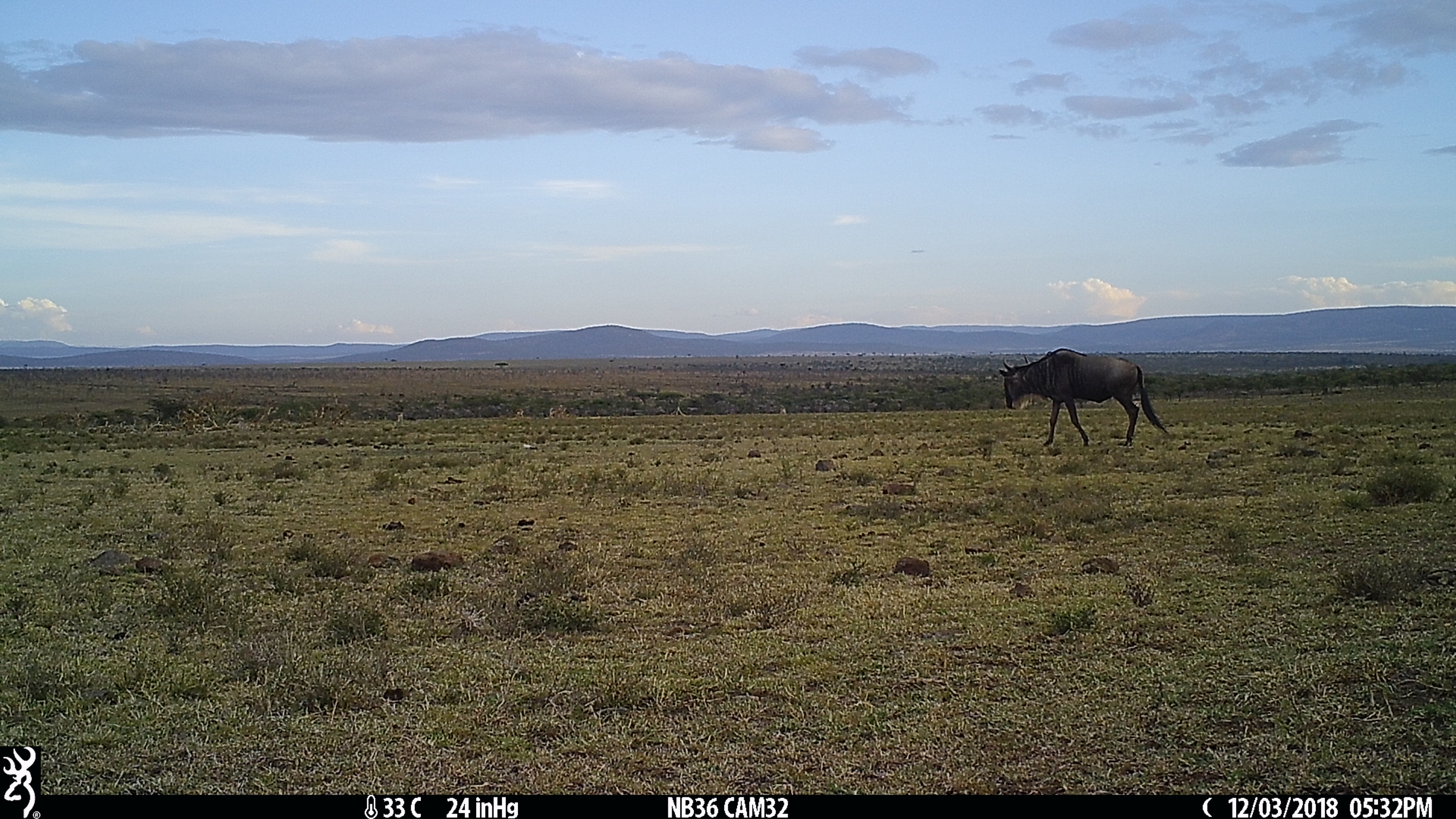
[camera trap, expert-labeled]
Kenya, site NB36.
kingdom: Animalia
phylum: Chordata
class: Mammalia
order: Artiodactyla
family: Bovidae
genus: Connochaetes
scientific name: Connochaetes taurinus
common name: blue wildebeest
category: wildebeest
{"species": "wildebeest (blue wildebeest) (Connochaetes taurinus)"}